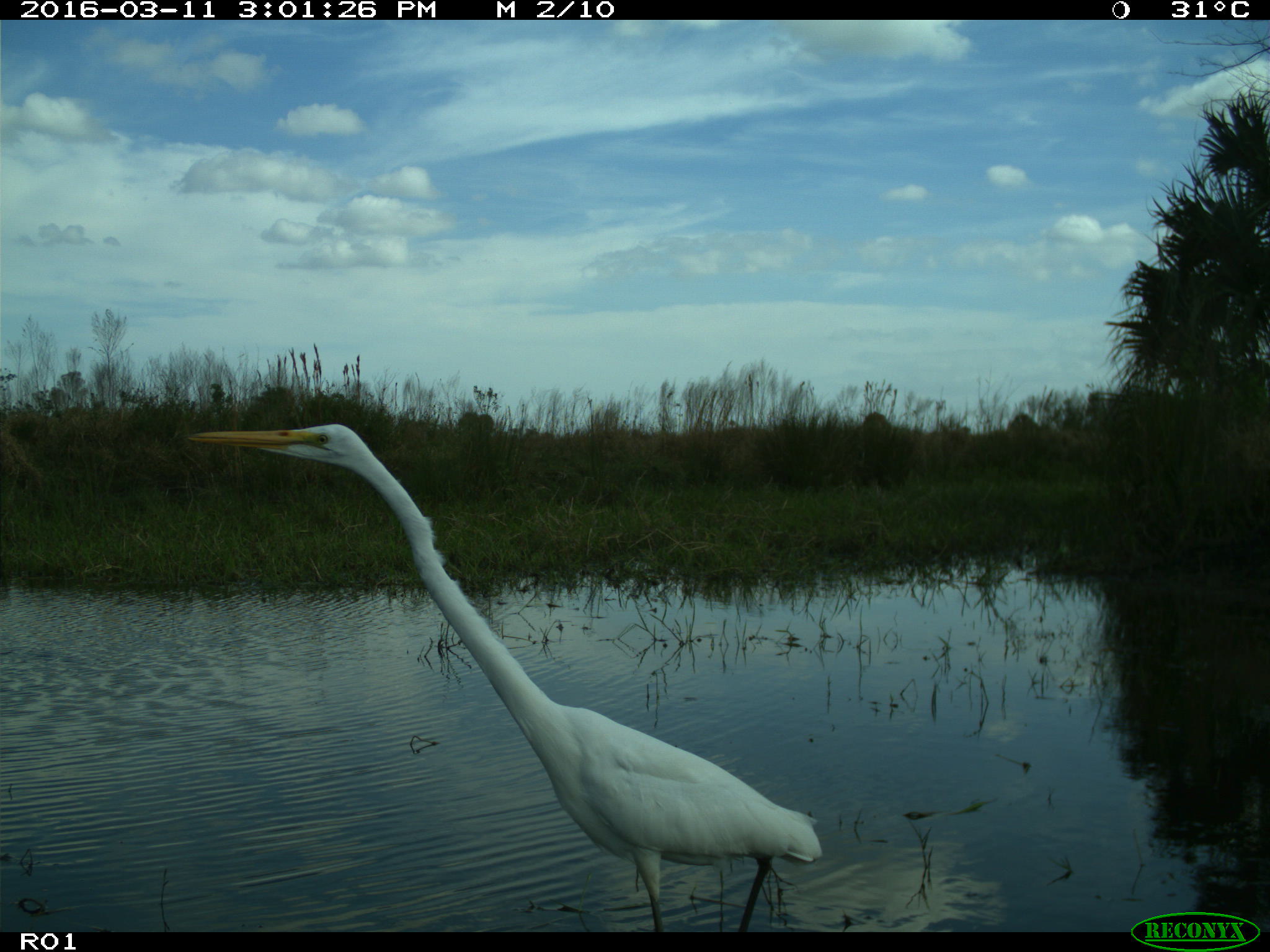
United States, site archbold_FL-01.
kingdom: Animalia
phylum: Chordata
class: Aves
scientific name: Aves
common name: birds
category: unidentified bird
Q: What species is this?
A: Unidentified bird (birds) (Aves).